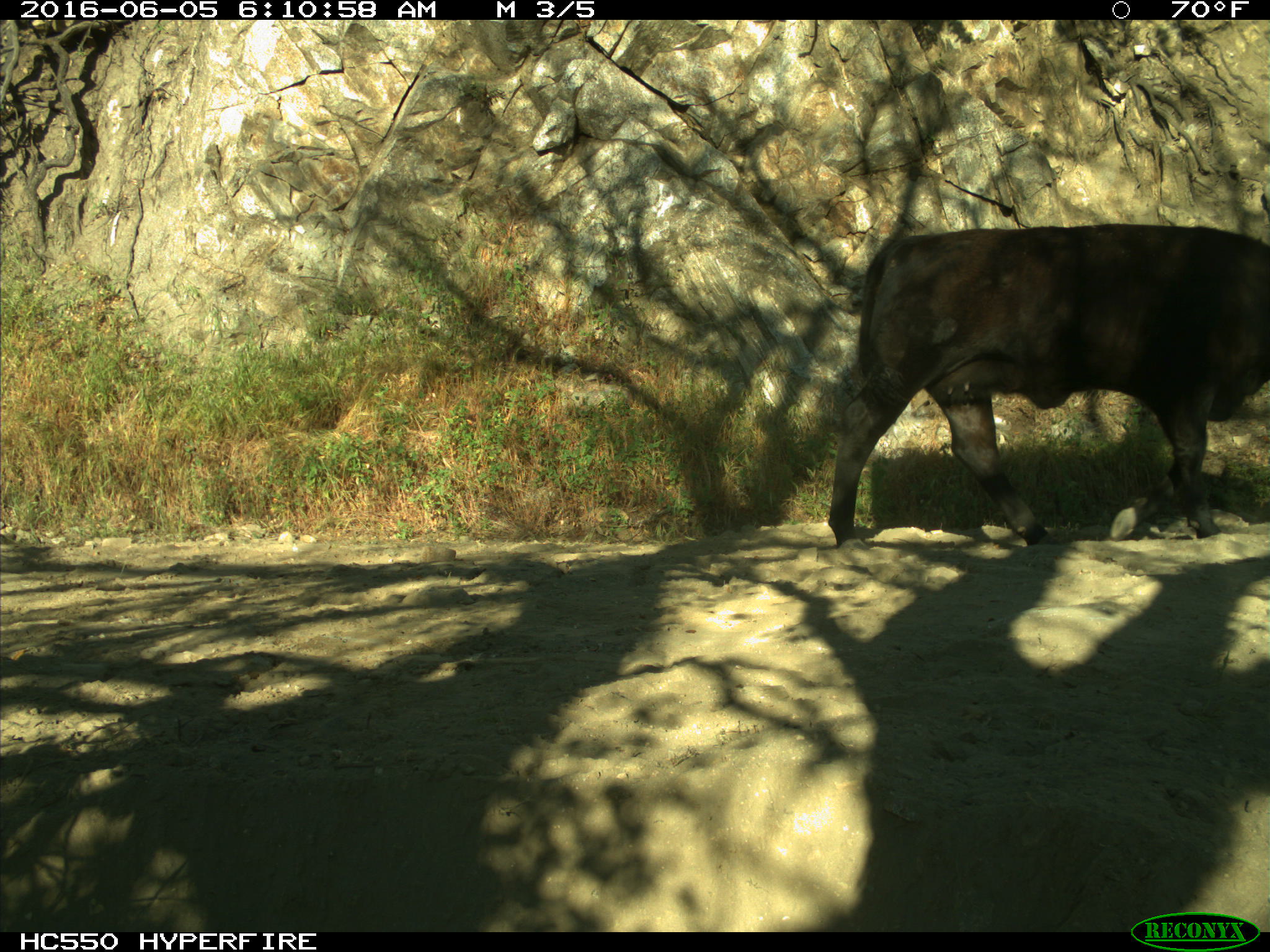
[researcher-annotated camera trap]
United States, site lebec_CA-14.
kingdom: Animalia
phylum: Chordata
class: Mammalia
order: Artiodactyla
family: Bovidae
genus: Bos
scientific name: Bos taurus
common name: domestic cow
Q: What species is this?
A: Bos taurus (domestic cow).